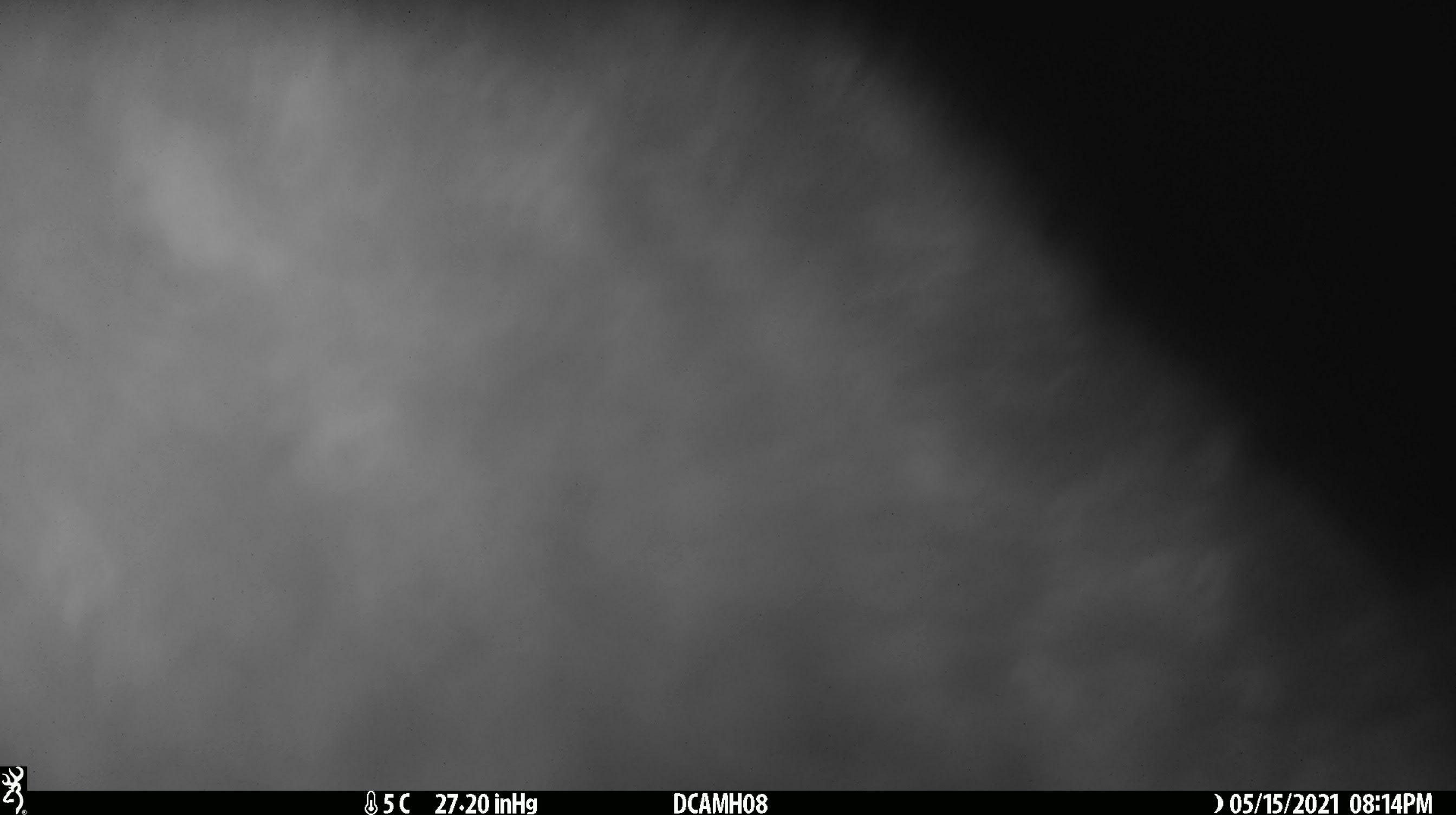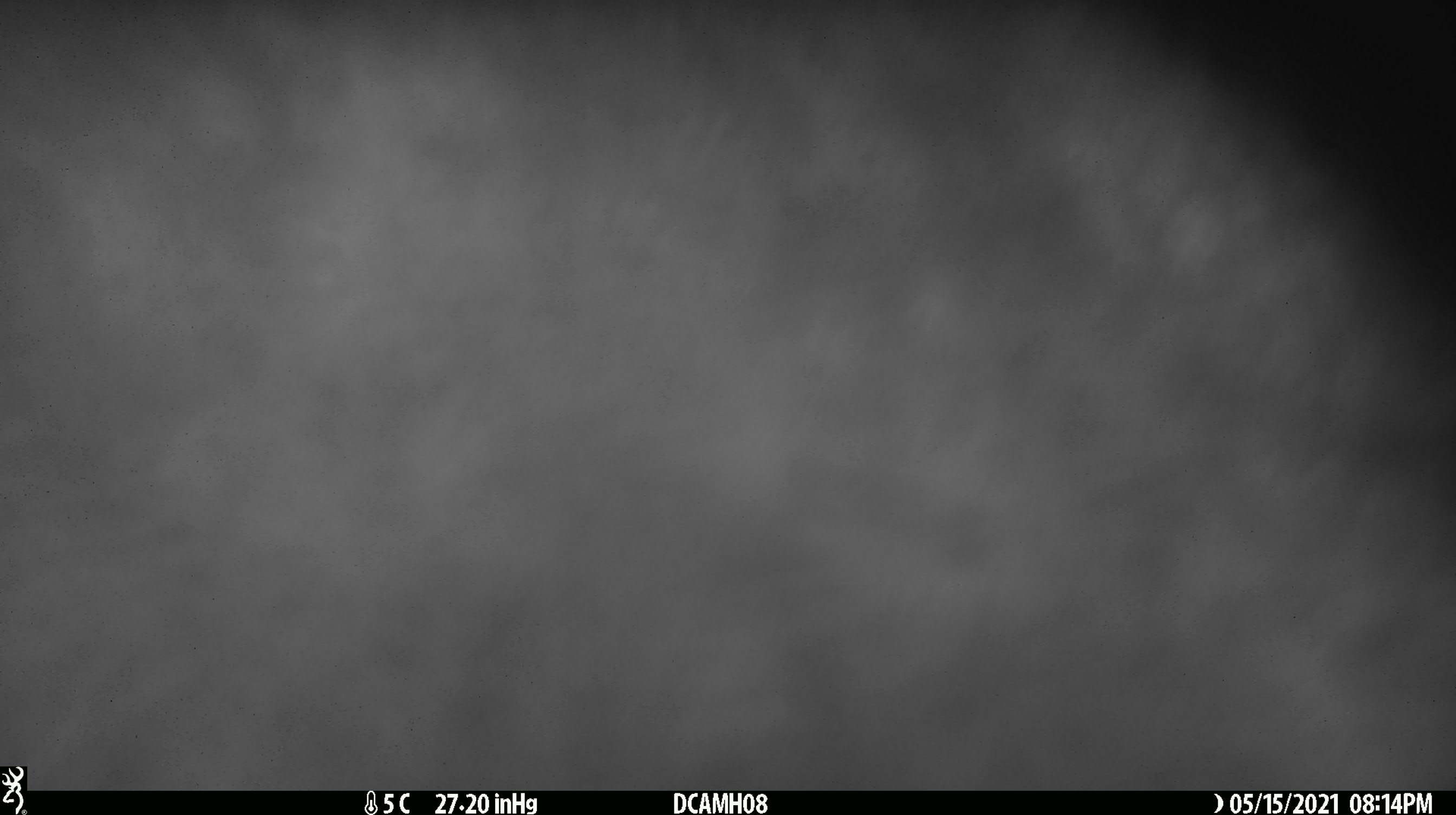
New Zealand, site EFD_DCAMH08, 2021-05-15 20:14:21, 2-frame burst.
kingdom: Animalia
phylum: Chordata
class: Mammalia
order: Diprotodontia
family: Phalangeridae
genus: Trichosurus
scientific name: Trichosurus vulpecula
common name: common brushtail possum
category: possum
Possum (common brushtail possum) (Trichosurus vulpecula).